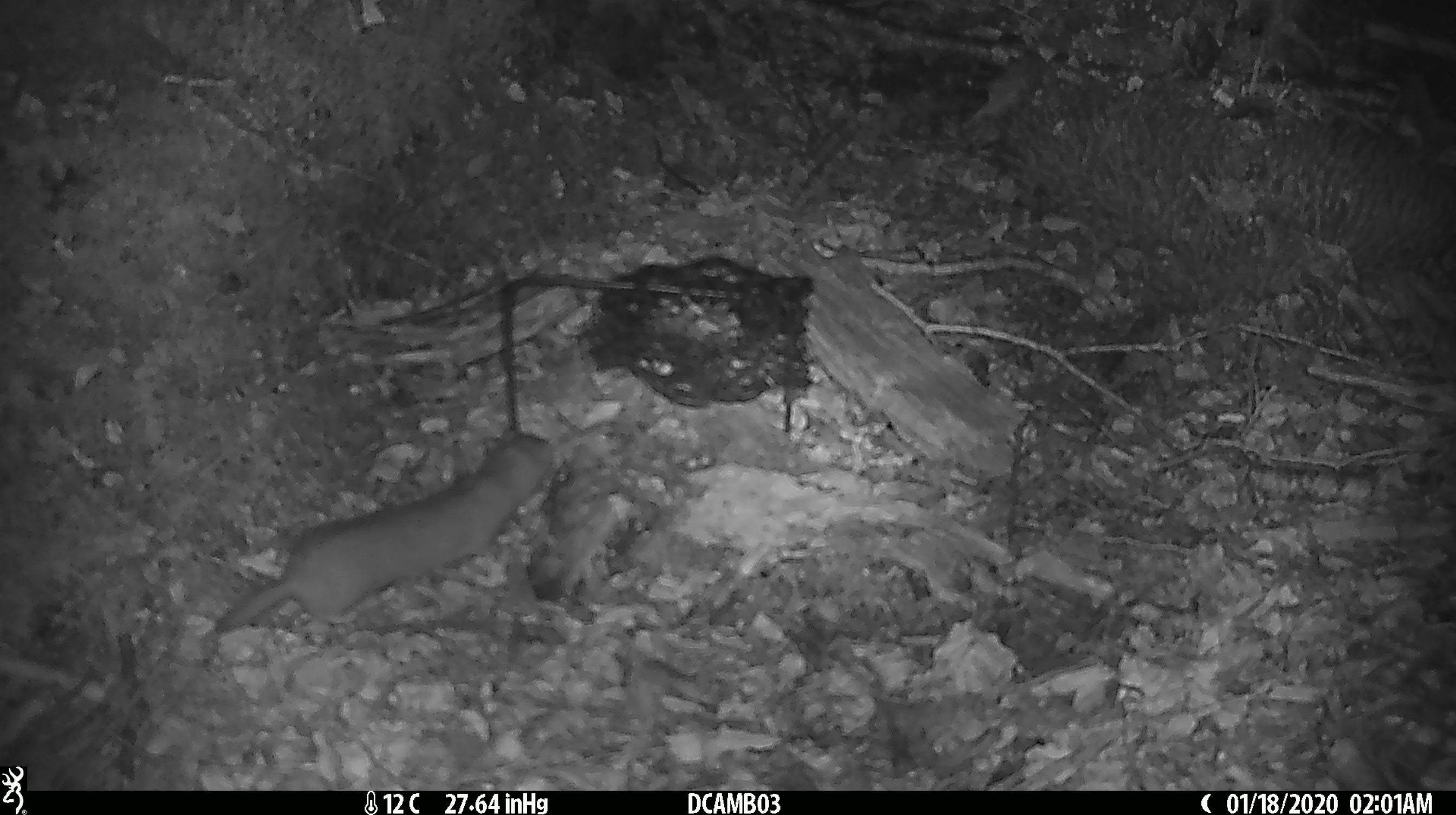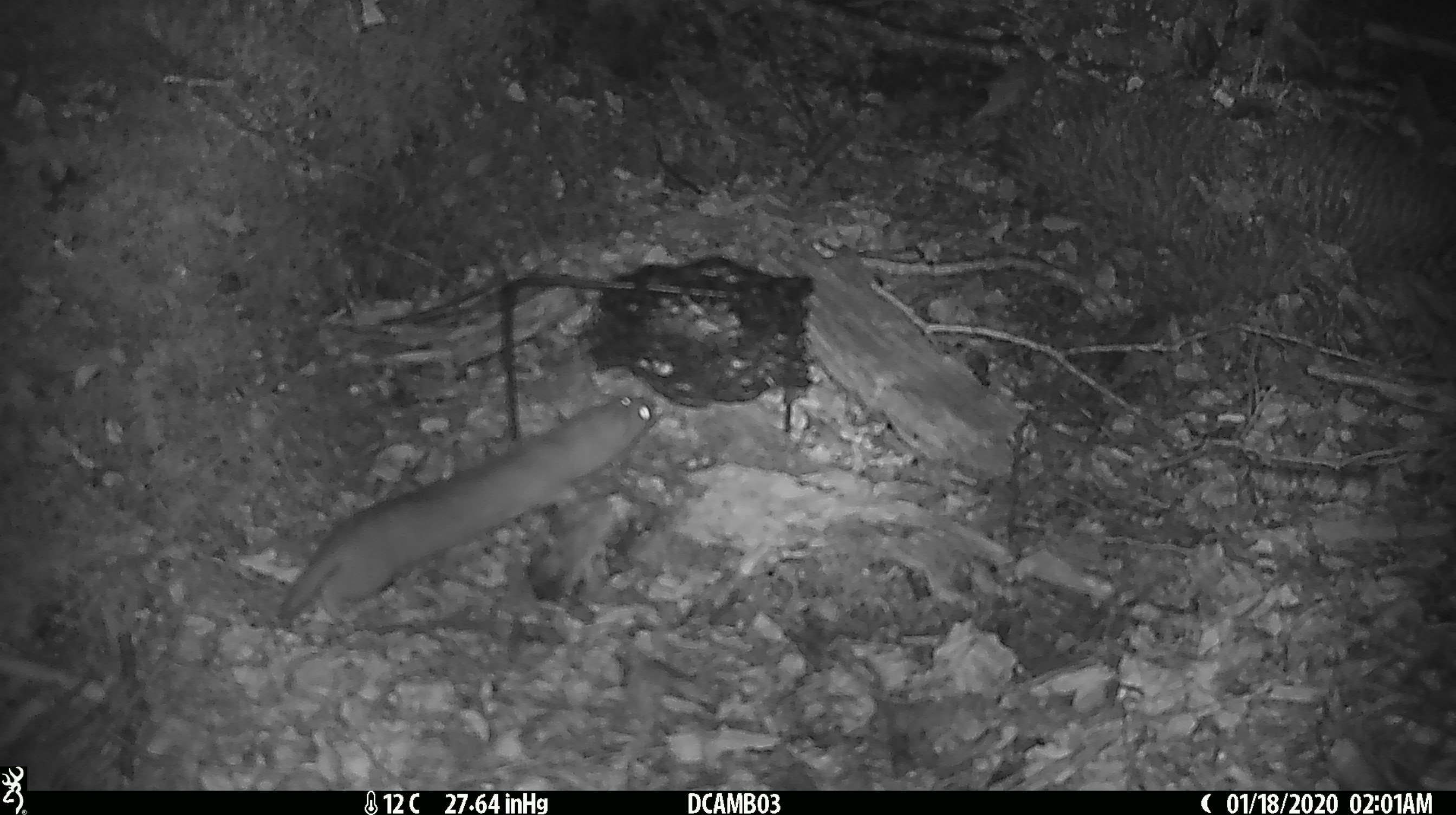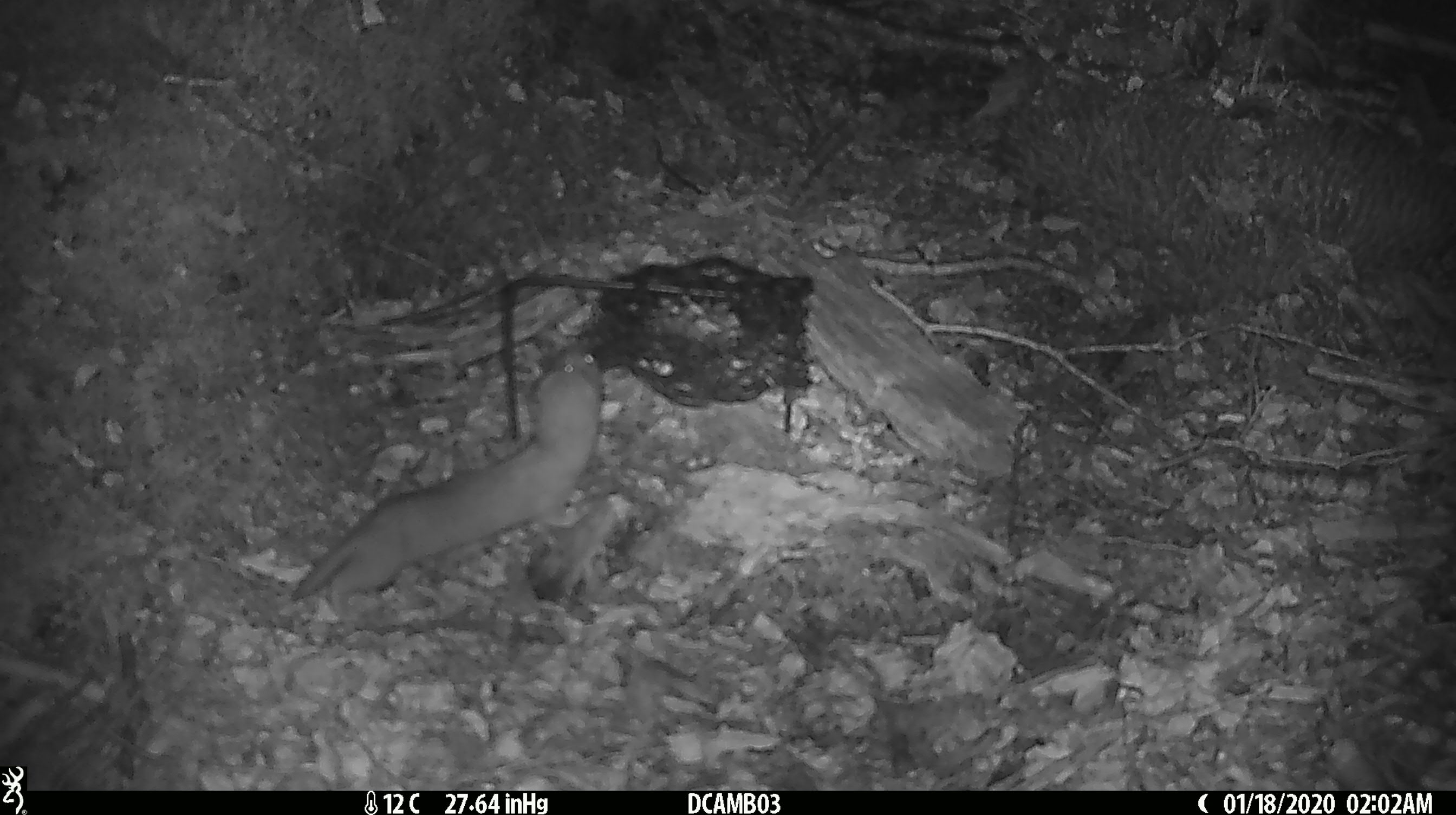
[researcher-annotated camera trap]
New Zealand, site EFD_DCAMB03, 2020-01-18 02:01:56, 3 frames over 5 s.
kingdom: Animalia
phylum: Chordata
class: Mammalia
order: Carnivora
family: Mustelidae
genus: Mustela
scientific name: Mustela nivalis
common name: least weasel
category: weasel